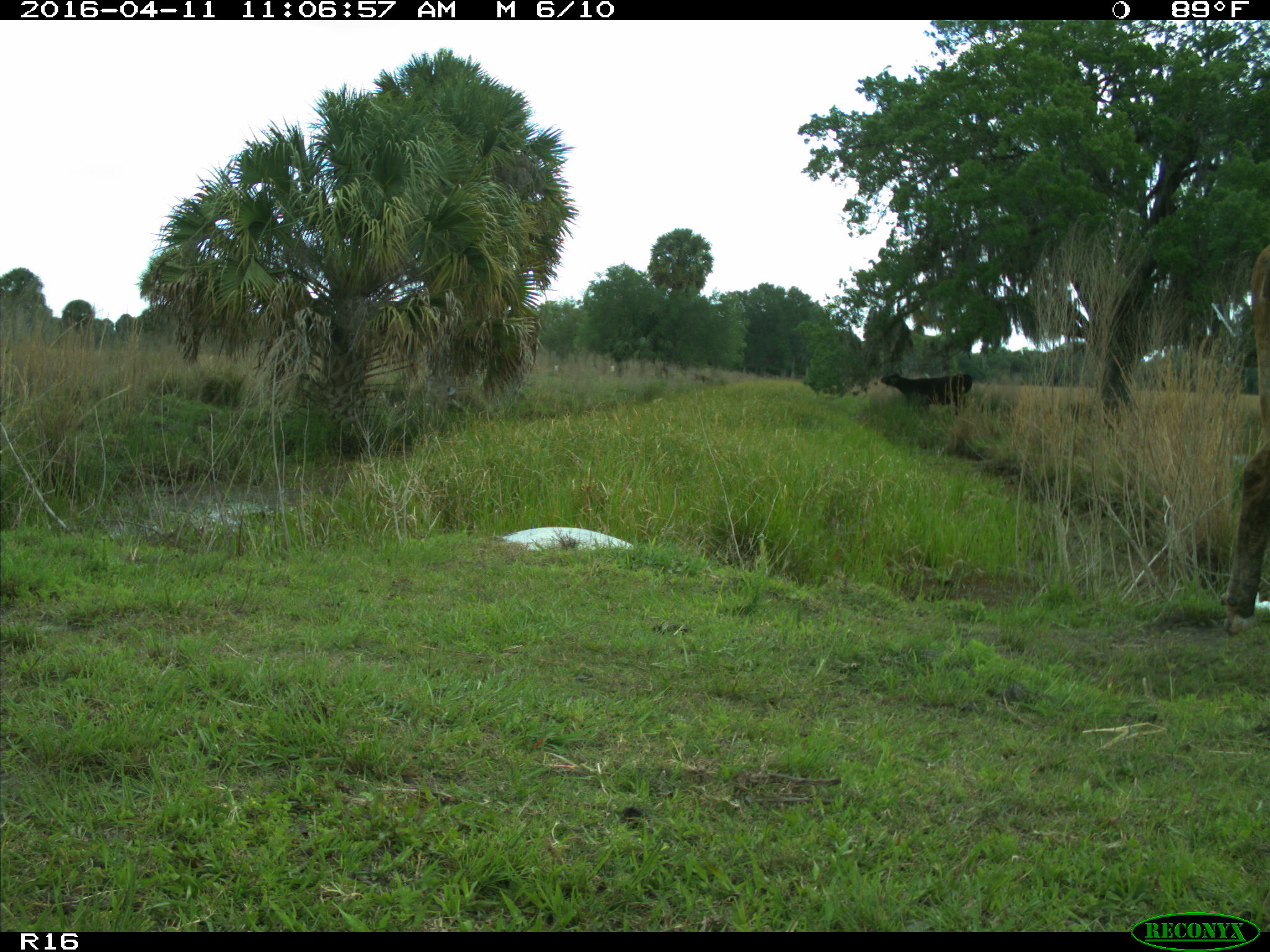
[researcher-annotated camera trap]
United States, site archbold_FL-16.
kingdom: Animalia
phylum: Chordata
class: Mammalia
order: Artiodactyla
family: Bovidae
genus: Bos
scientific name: Bos taurus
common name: domestic cow